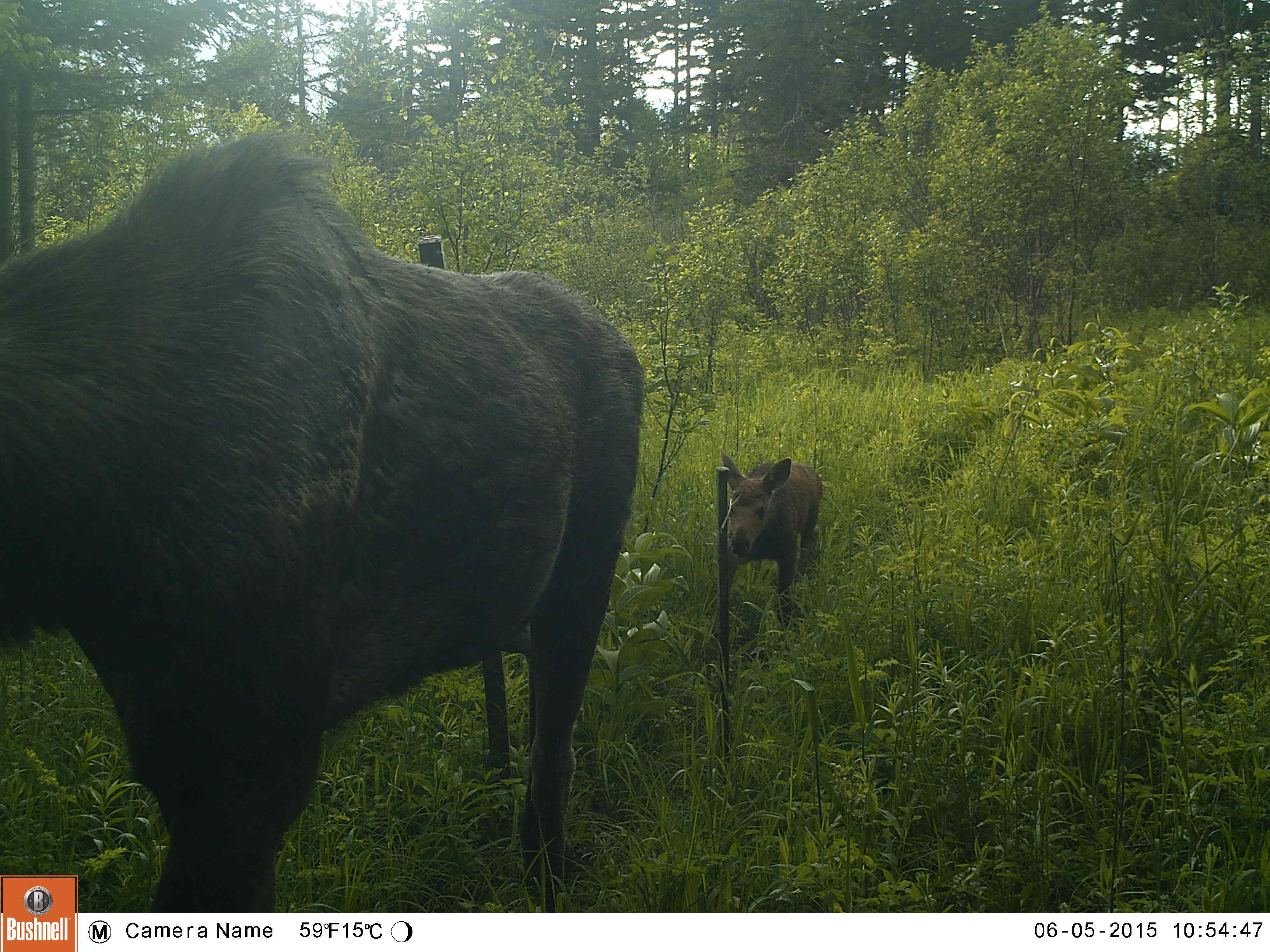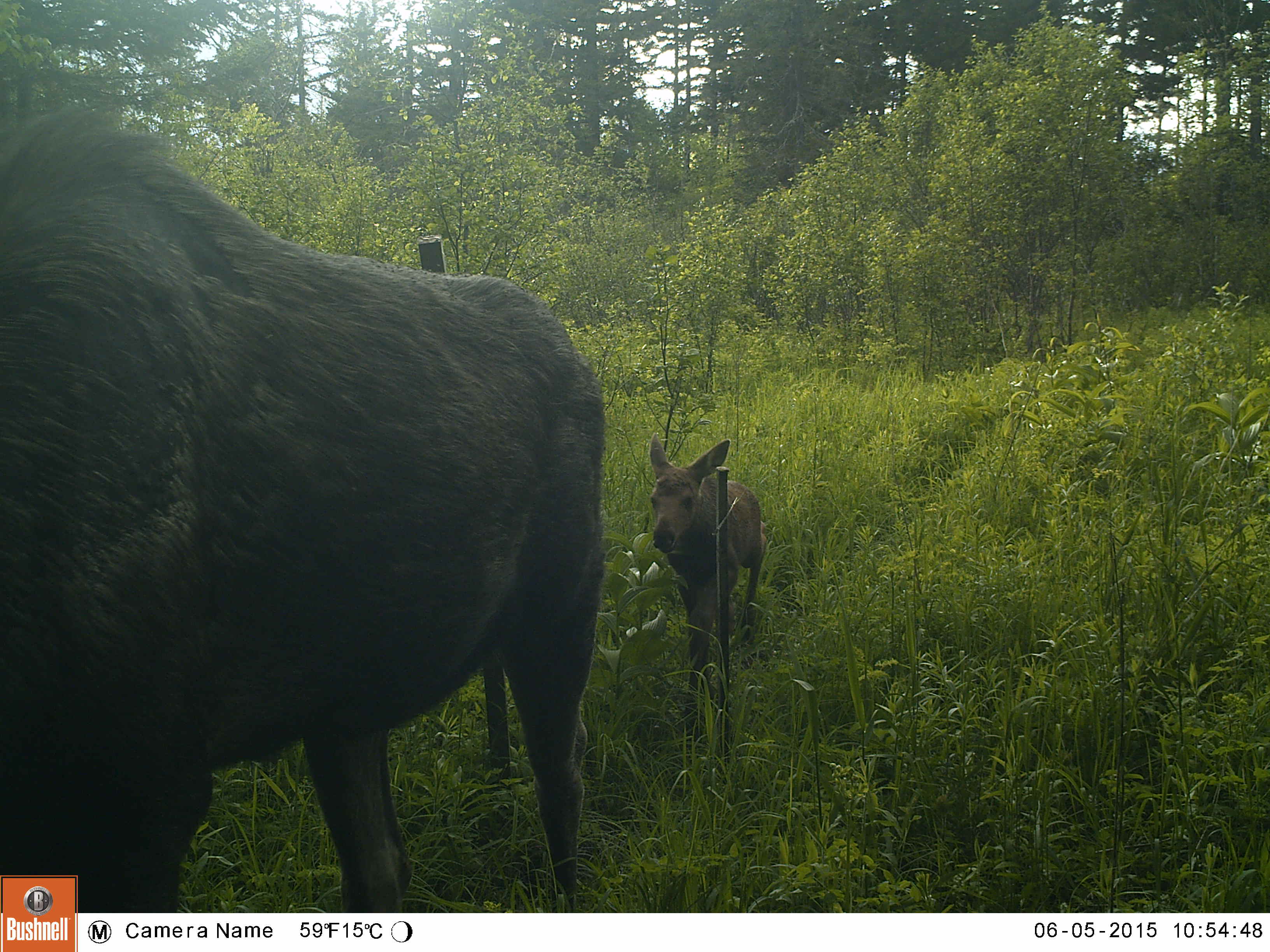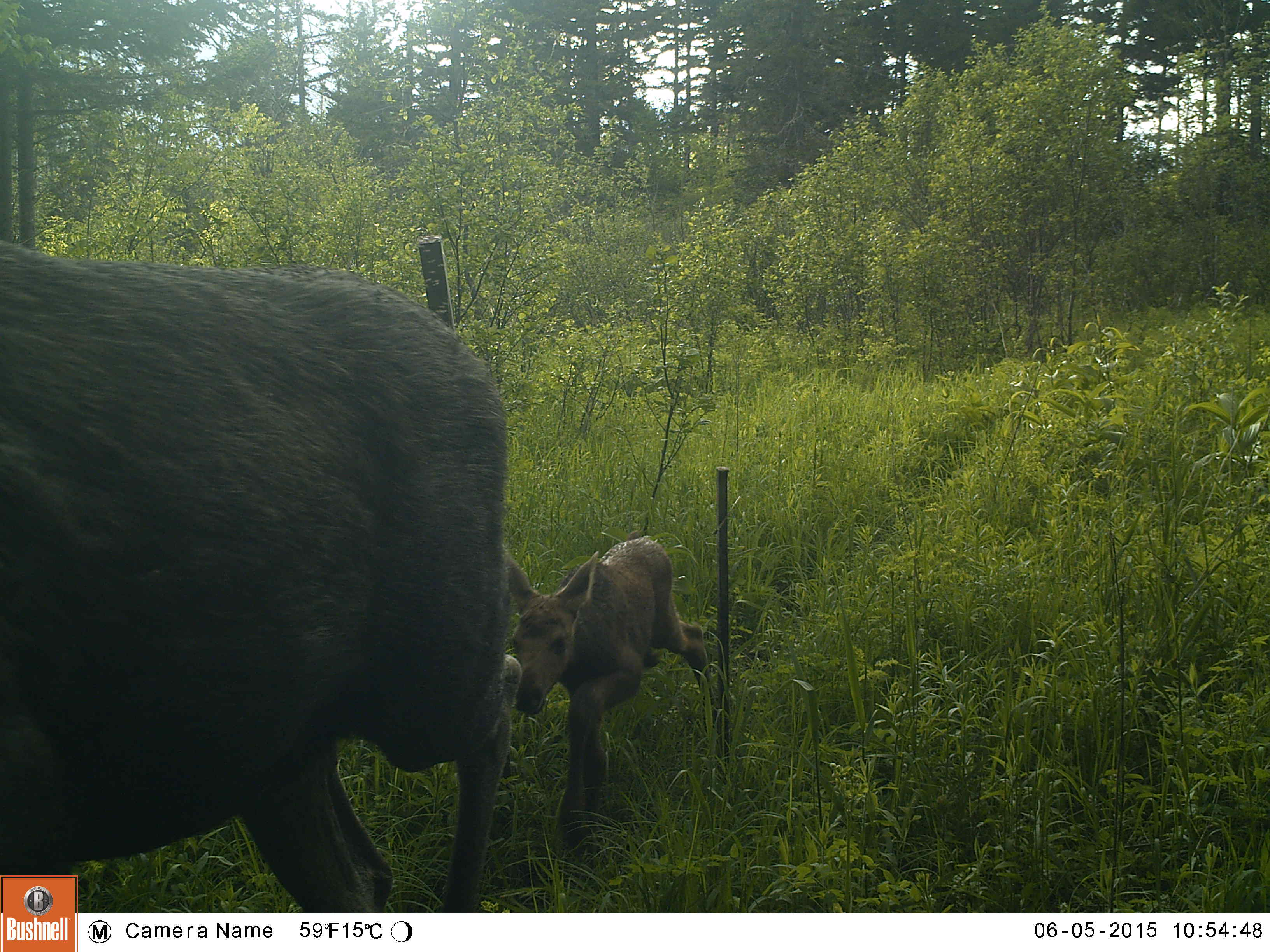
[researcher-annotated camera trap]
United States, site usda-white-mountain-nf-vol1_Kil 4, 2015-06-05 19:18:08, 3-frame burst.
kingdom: Animalia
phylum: Chordata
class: Mammalia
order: Artiodactyla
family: Cervidae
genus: Alces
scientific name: Alces alces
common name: moose